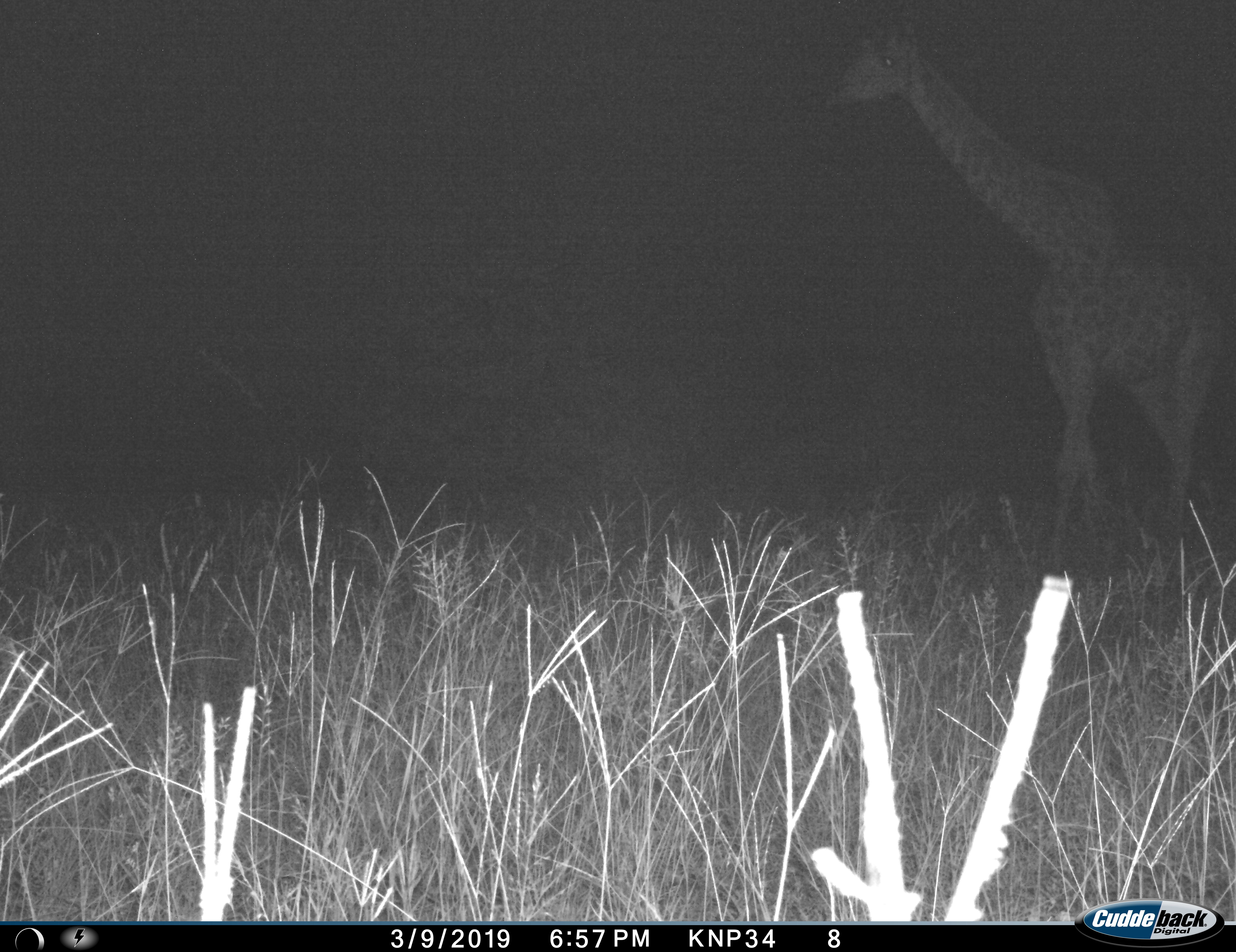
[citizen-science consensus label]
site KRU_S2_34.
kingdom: Animalia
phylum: Chordata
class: Mammalia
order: Artiodactyla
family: Giraffidae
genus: Giraffa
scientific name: Giraffa camelopardalis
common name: giraffe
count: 1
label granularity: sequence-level